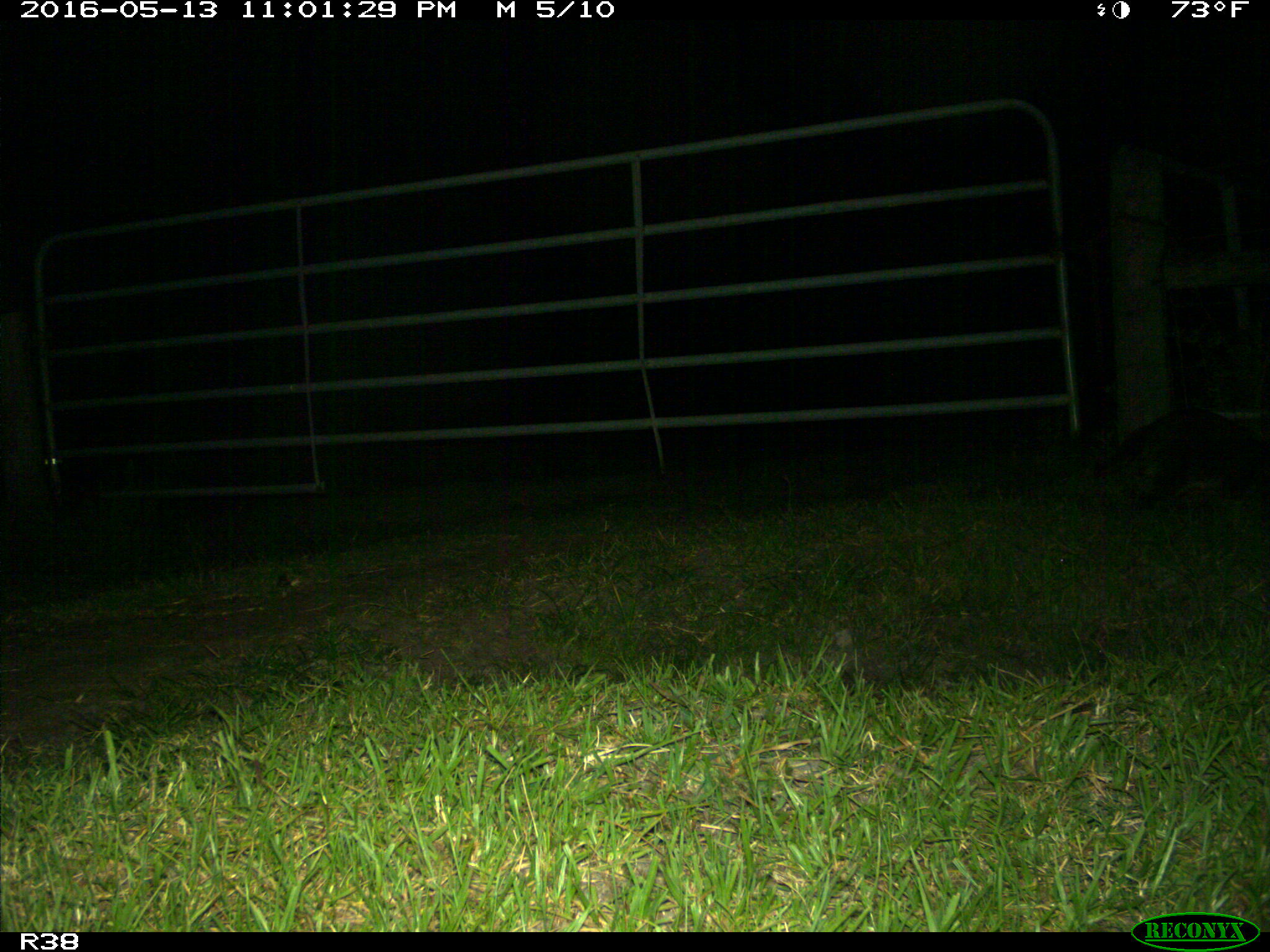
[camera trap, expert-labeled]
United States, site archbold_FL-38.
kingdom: Animalia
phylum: Chordata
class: Mammalia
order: Carnivora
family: Procyonidae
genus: Procyon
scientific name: Procyon lotor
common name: common raccoon